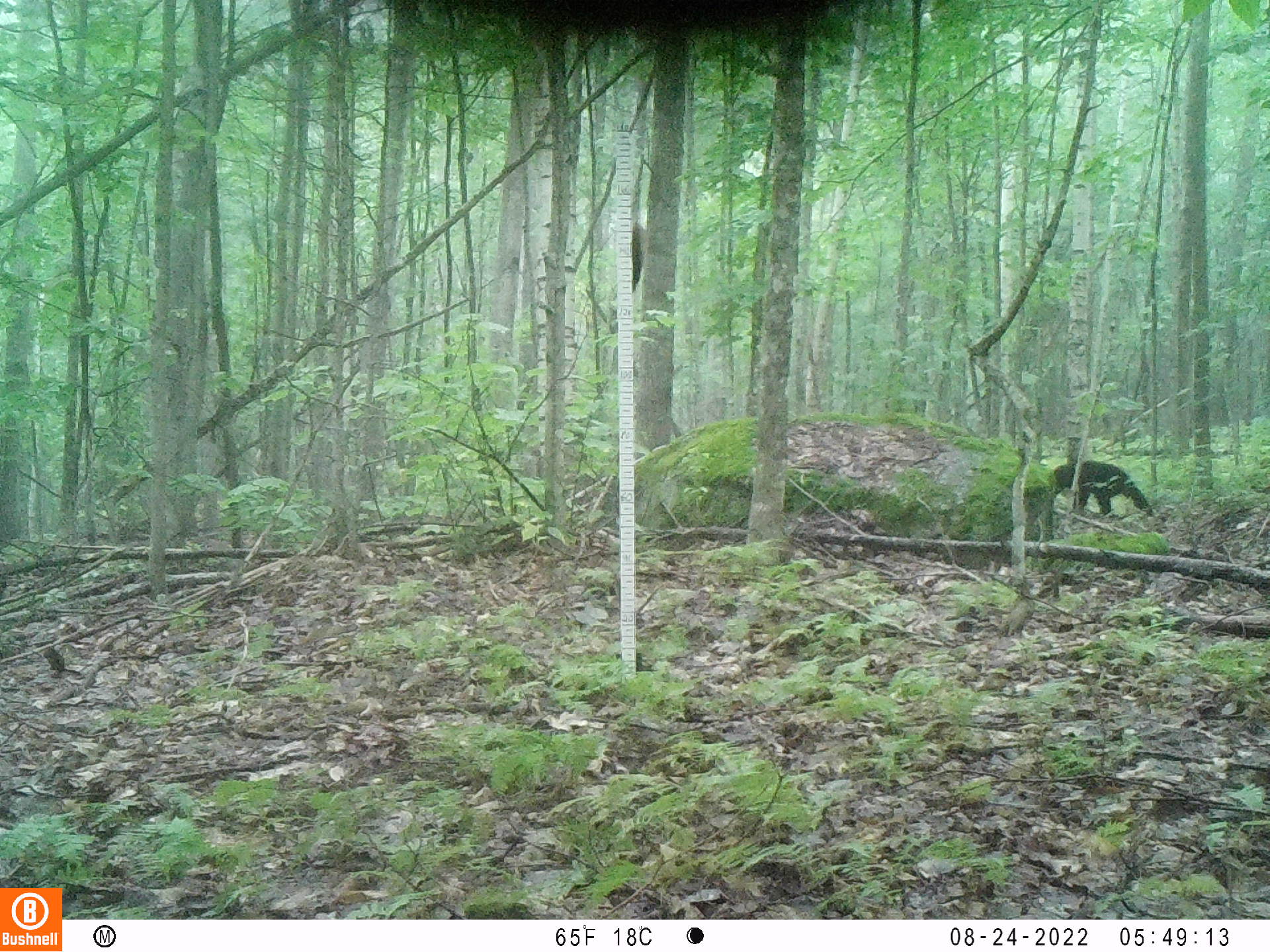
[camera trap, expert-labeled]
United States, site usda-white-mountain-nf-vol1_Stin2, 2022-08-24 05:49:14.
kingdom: Animalia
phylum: Chordata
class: Mammalia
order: Carnivora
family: Ursidae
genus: Ursus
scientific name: Ursus americanus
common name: black bear